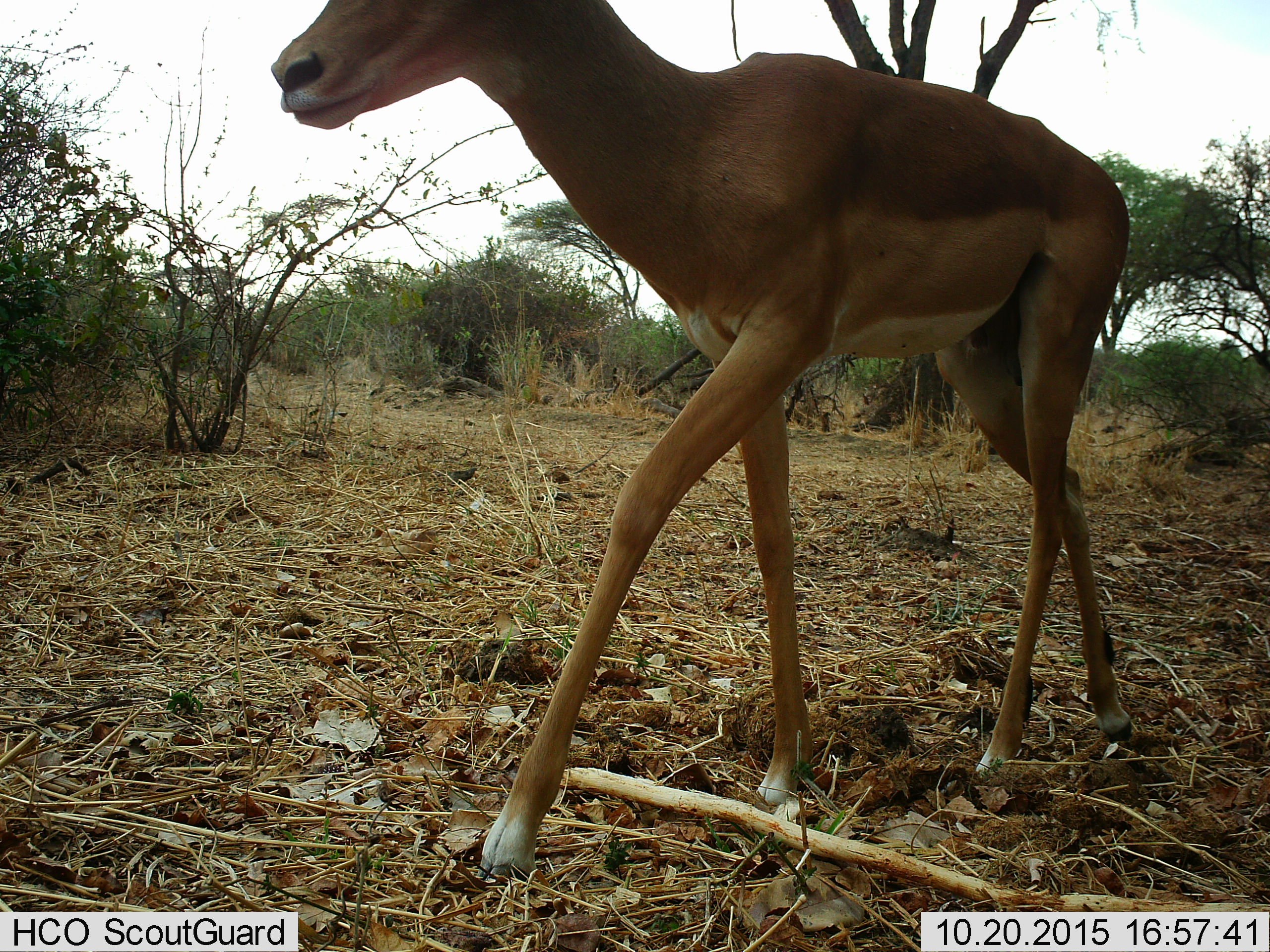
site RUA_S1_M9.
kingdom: Animalia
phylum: Chordata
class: Mammalia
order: Artiodactyla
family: Bovidae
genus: Aepyceros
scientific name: Aepyceros melampus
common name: impala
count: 1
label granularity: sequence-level